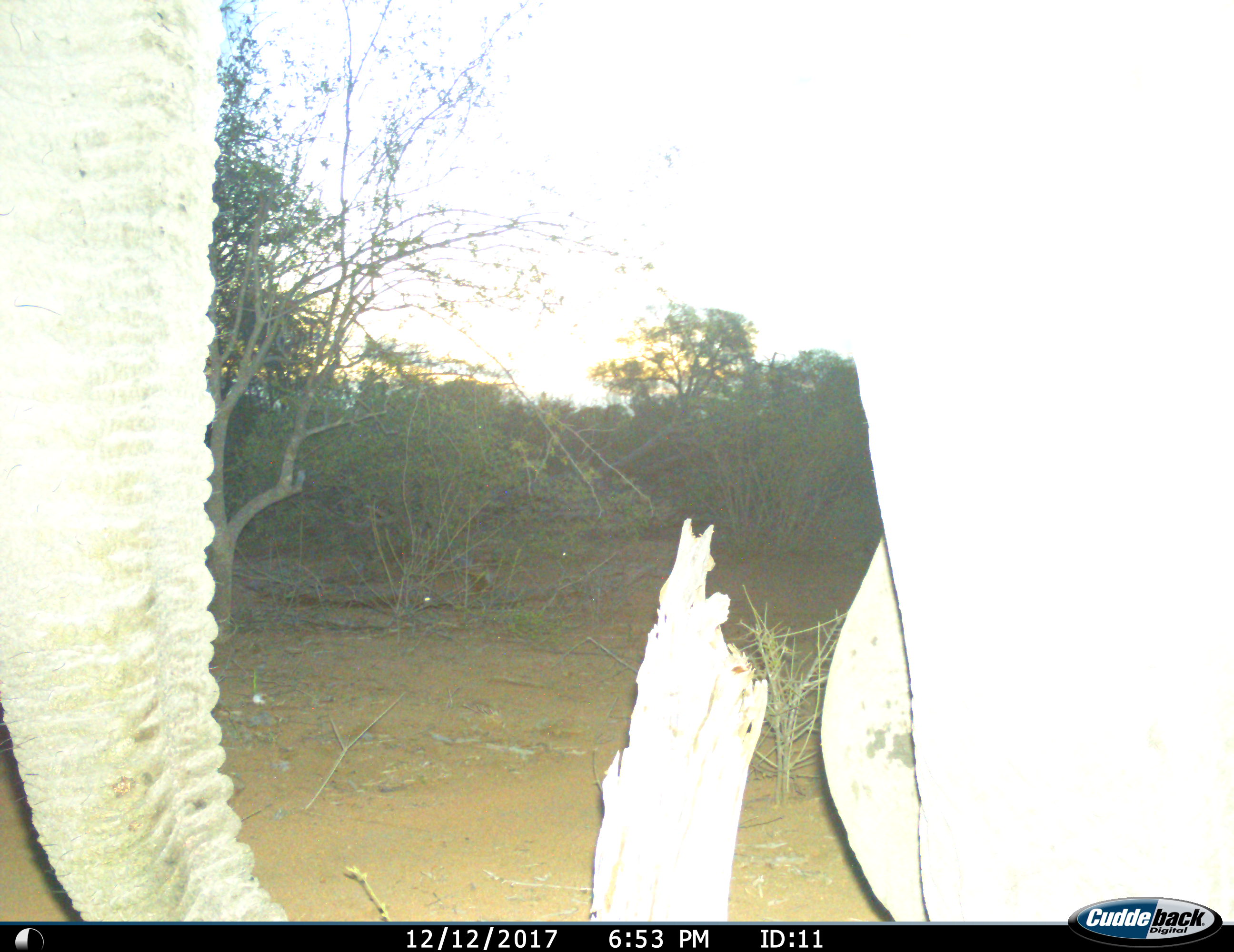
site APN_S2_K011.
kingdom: Animalia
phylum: Chordata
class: Mammalia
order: Proboscidea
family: Elephantidae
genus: Loxodonta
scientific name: Loxodonta africana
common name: african bush elephant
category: elephant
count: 1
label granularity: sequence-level